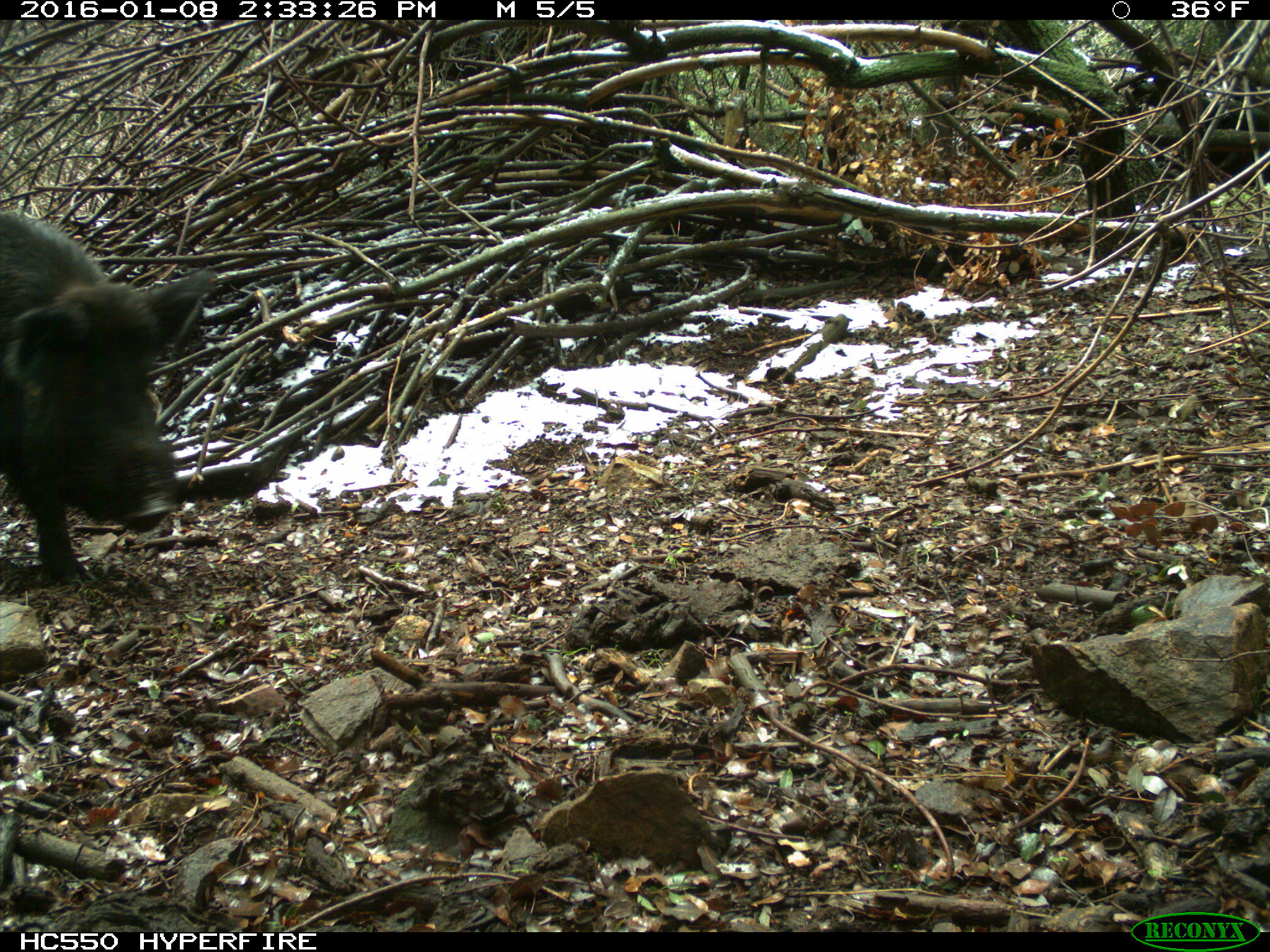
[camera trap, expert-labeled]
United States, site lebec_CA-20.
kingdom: Animalia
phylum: Chordata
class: Mammalia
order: Artiodactyla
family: Suidae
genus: Sus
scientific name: Sus scrofa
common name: wild boar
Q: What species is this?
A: Sus scrofa (wild boar).